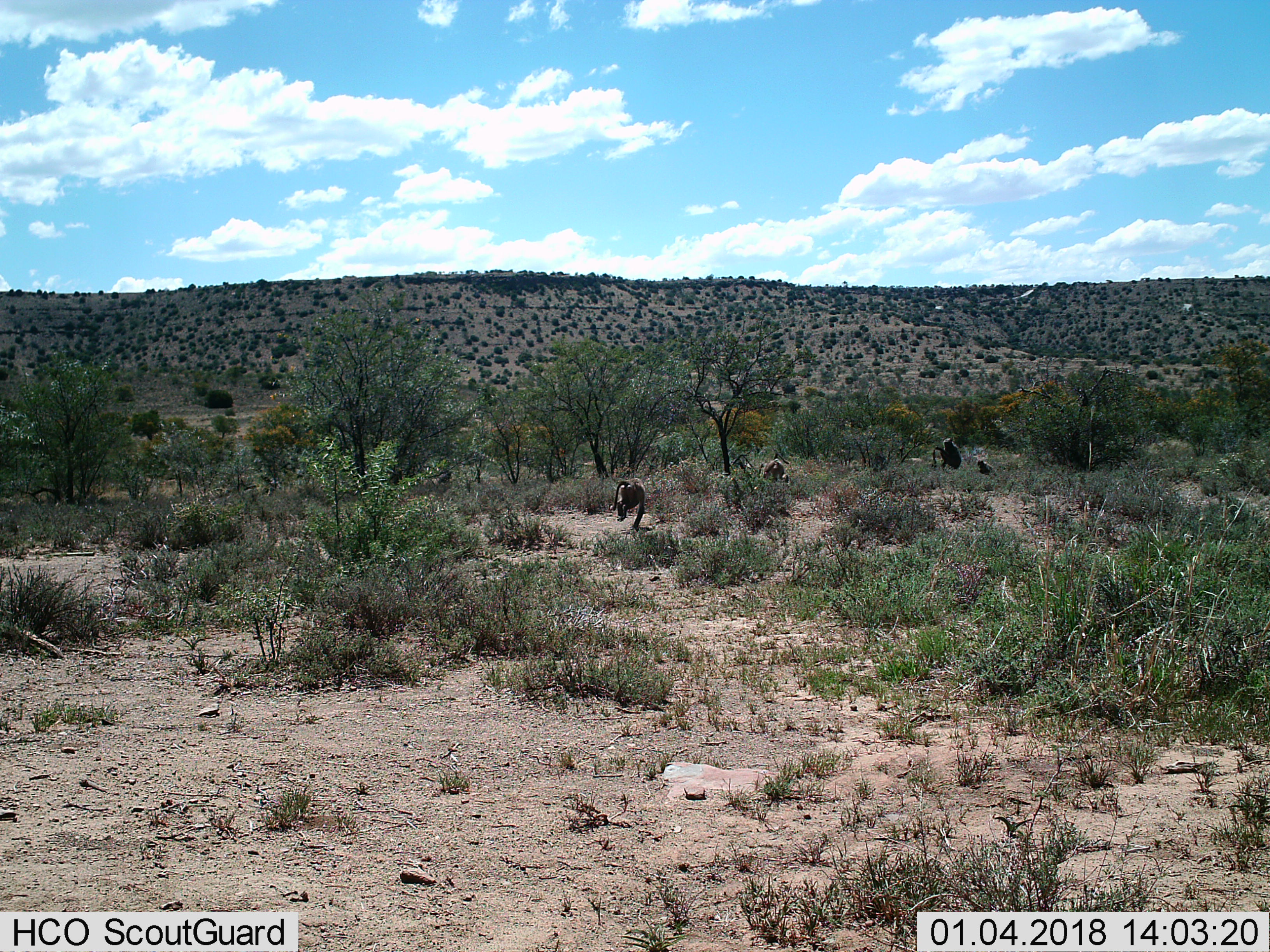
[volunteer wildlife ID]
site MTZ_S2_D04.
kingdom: Animalia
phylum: Chordata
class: Mammalia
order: Primates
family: Cercopithecidae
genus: Papio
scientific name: Papio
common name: baboon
Baboon (Papio), count 4. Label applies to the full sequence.